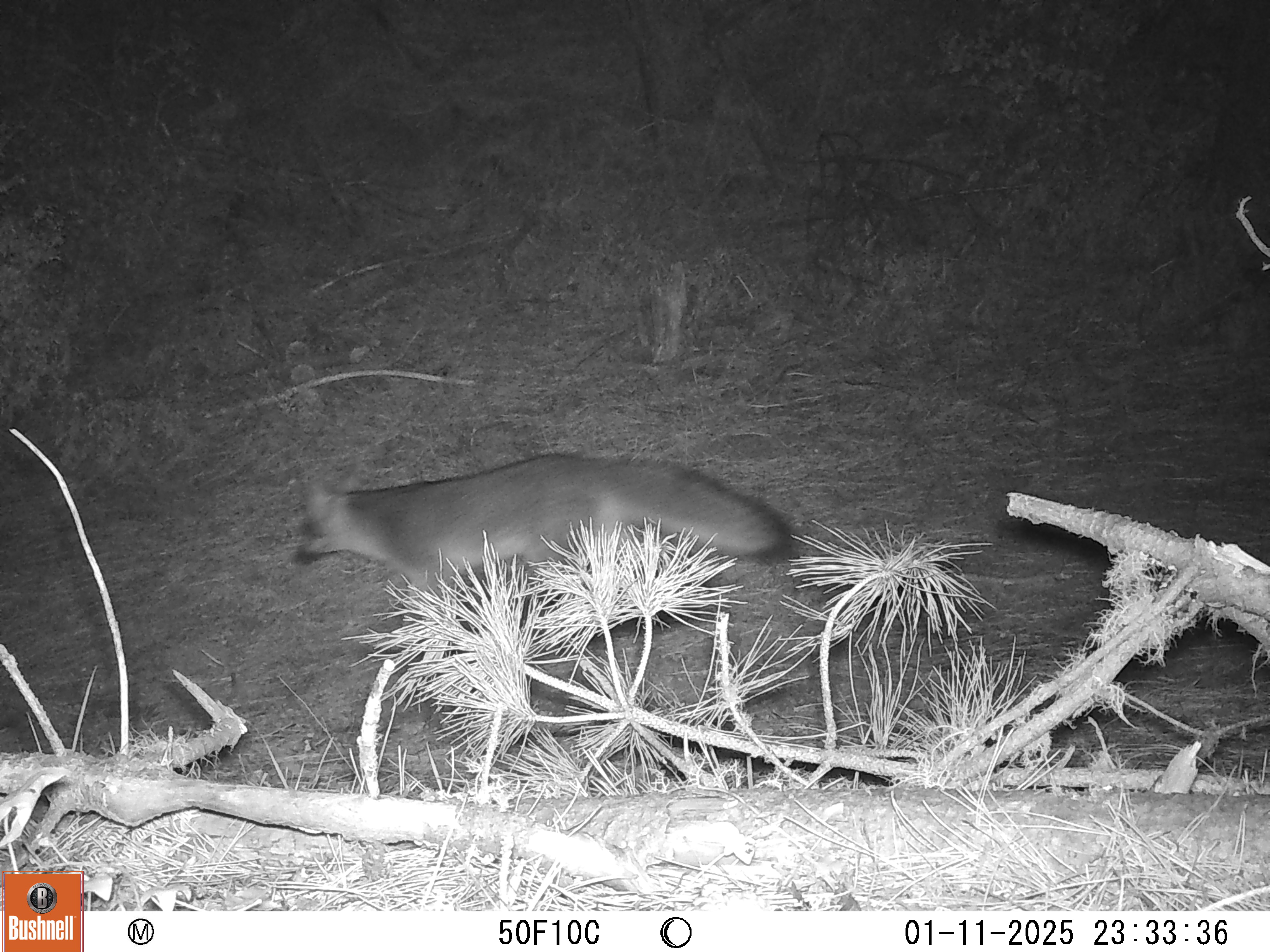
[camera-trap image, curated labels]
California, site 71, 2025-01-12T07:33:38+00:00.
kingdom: Animalia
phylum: Chordata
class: Mammalia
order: Carnivora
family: Canidae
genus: Urocyon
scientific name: Urocyon cinereoargenteus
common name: gray fox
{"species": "gray fox (Urocyon cinereoargenteus)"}